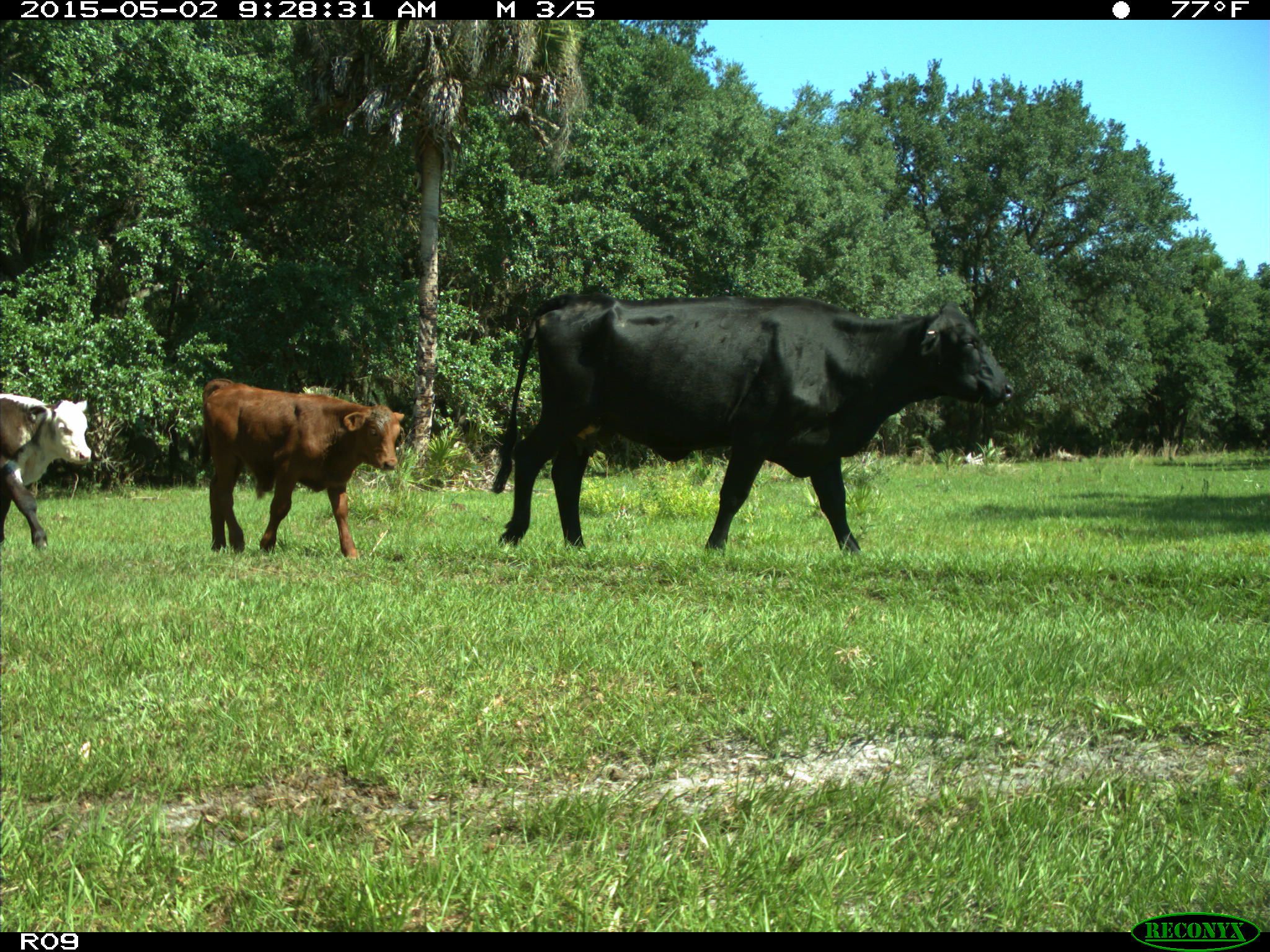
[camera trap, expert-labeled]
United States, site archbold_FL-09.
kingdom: Animalia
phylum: Chordata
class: Mammalia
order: Artiodactyla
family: Bovidae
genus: Bos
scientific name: Bos taurus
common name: domestic cow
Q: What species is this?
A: Bos taurus (domestic cow).